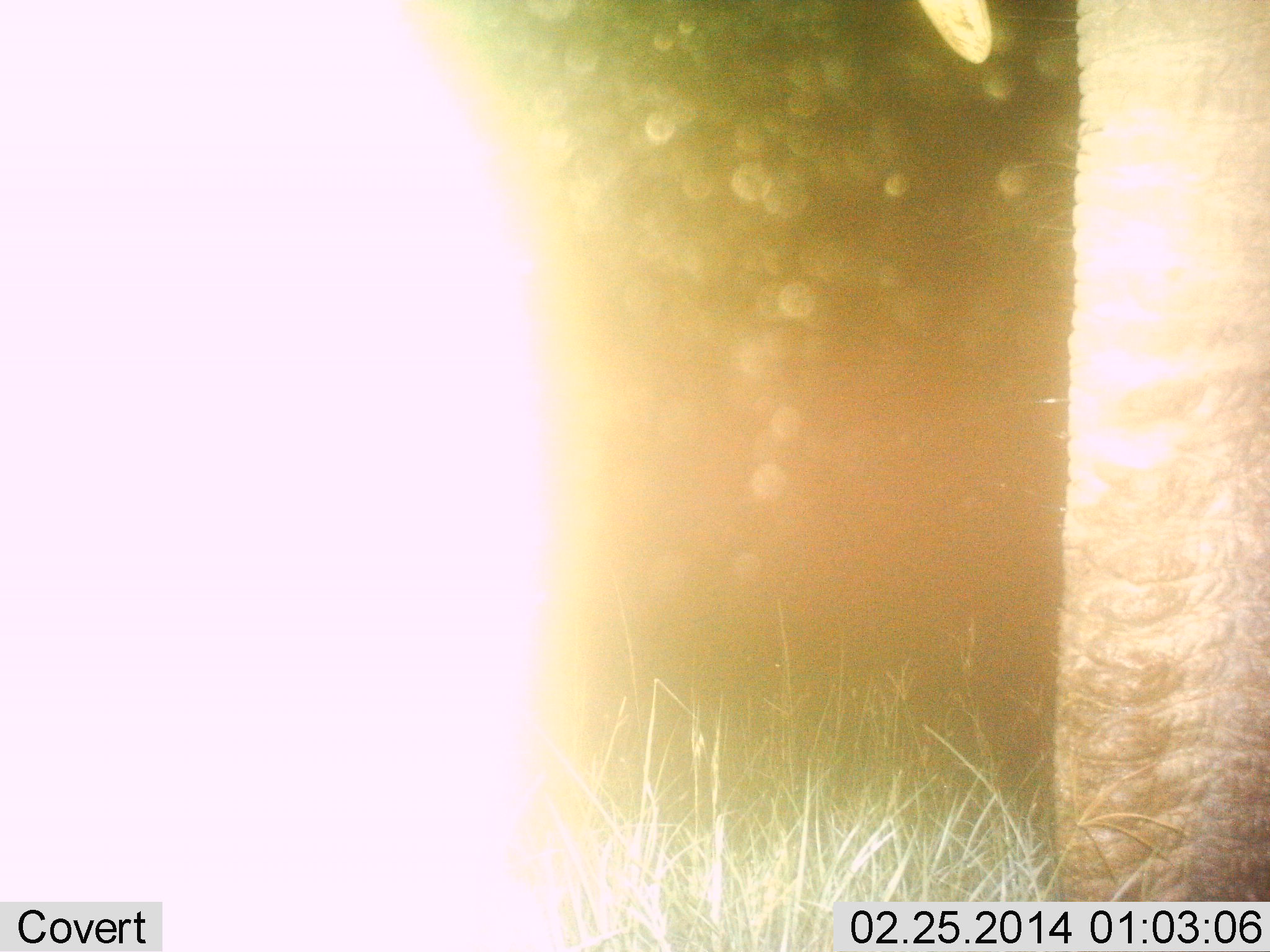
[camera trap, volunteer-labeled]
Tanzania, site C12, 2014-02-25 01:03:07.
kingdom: Animalia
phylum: Chordata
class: Mammalia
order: Proboscidea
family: Elephantidae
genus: Loxodonta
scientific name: Loxodonta africana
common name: african bush elephant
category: elephant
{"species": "elephant (african bush elephant) (Loxodonta africana)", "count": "1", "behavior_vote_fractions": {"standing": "100%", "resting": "0%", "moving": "0%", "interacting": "0%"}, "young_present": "0%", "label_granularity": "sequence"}